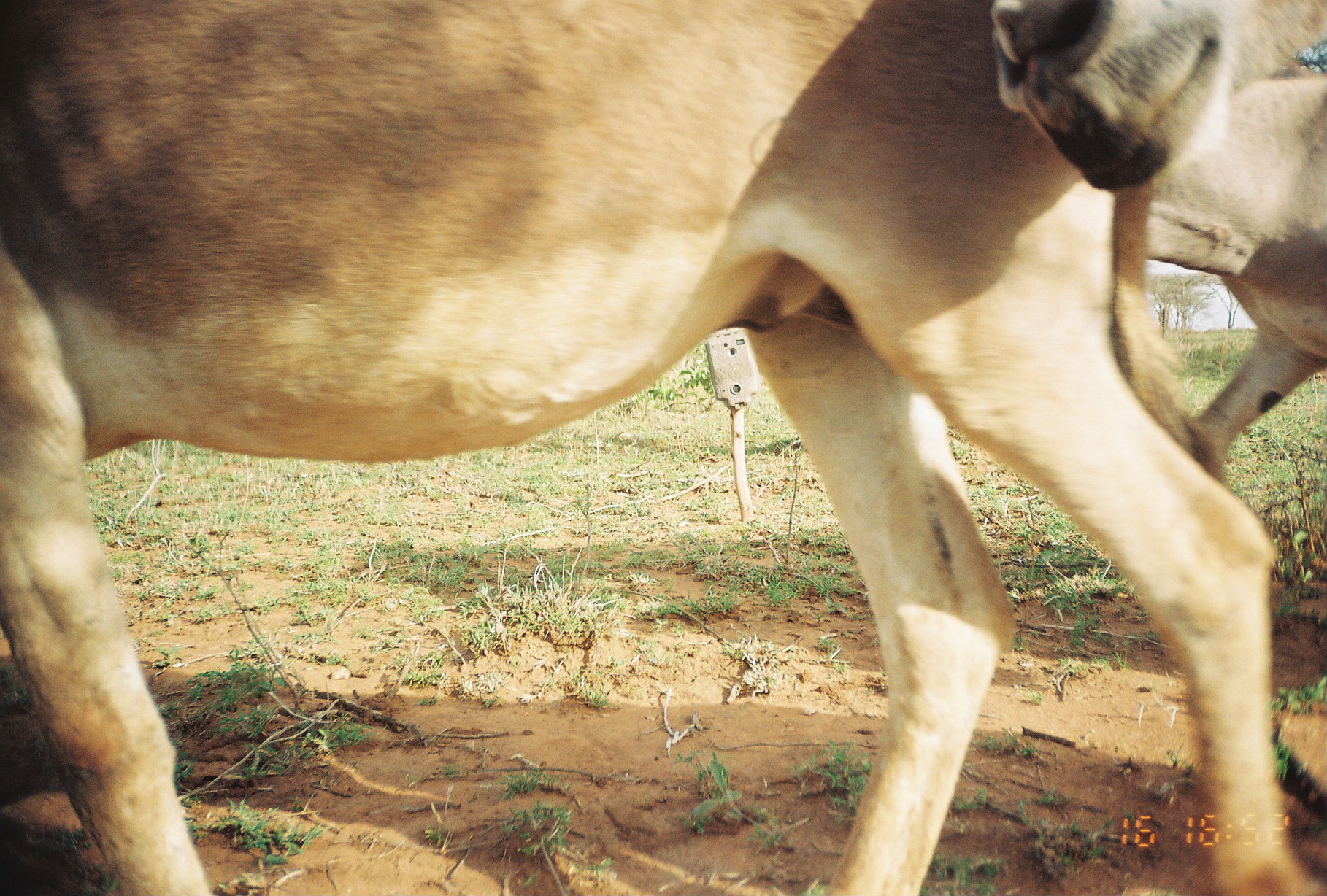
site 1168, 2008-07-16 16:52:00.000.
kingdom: Animalia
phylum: Chordata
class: Mammalia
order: Perissodactyla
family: Equidae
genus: Equus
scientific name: Equus africanus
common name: african wild ass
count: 2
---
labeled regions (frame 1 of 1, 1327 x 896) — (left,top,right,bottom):
equus africanus: (0,0,1320,893); (990,0,1327,470)